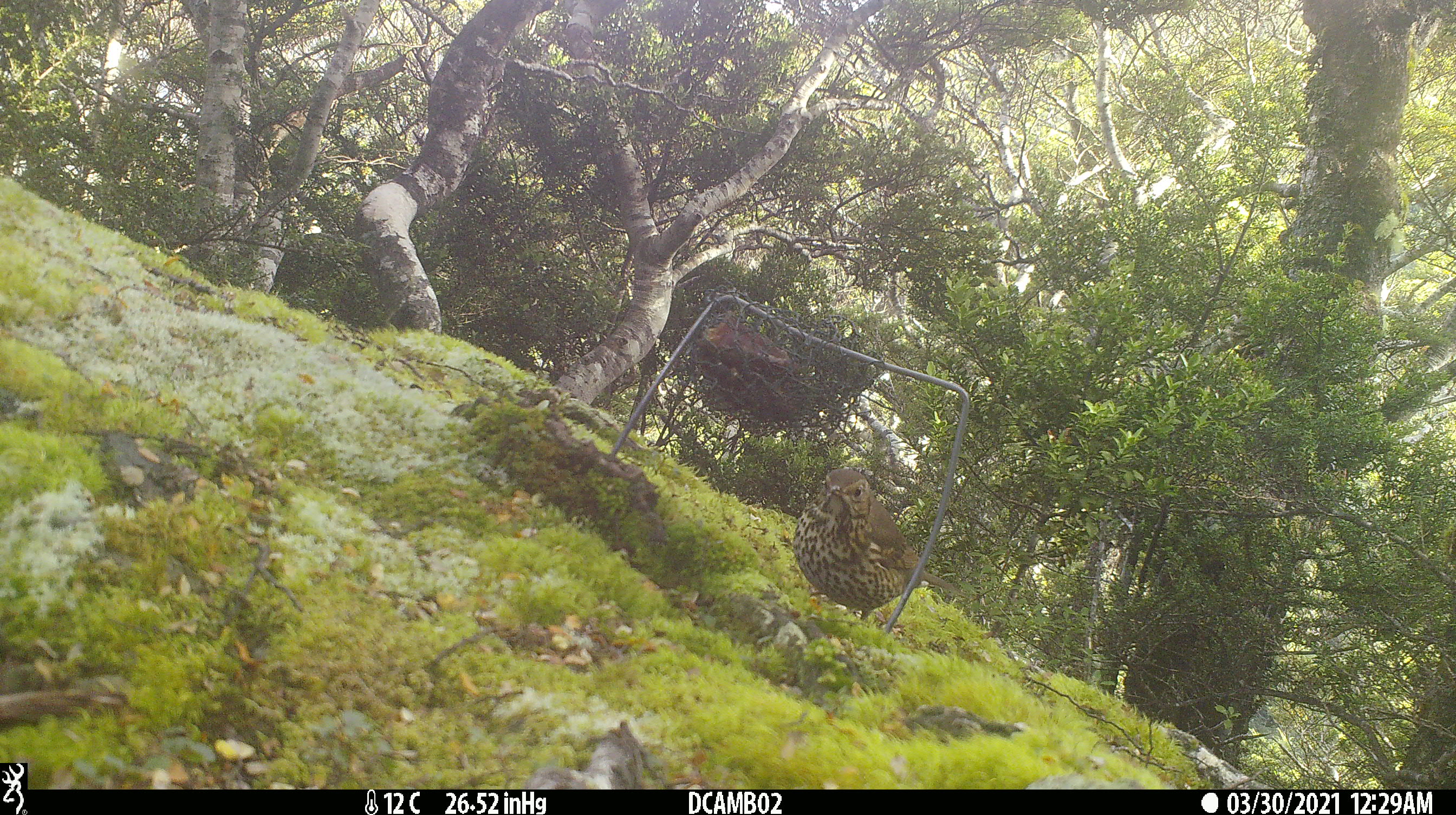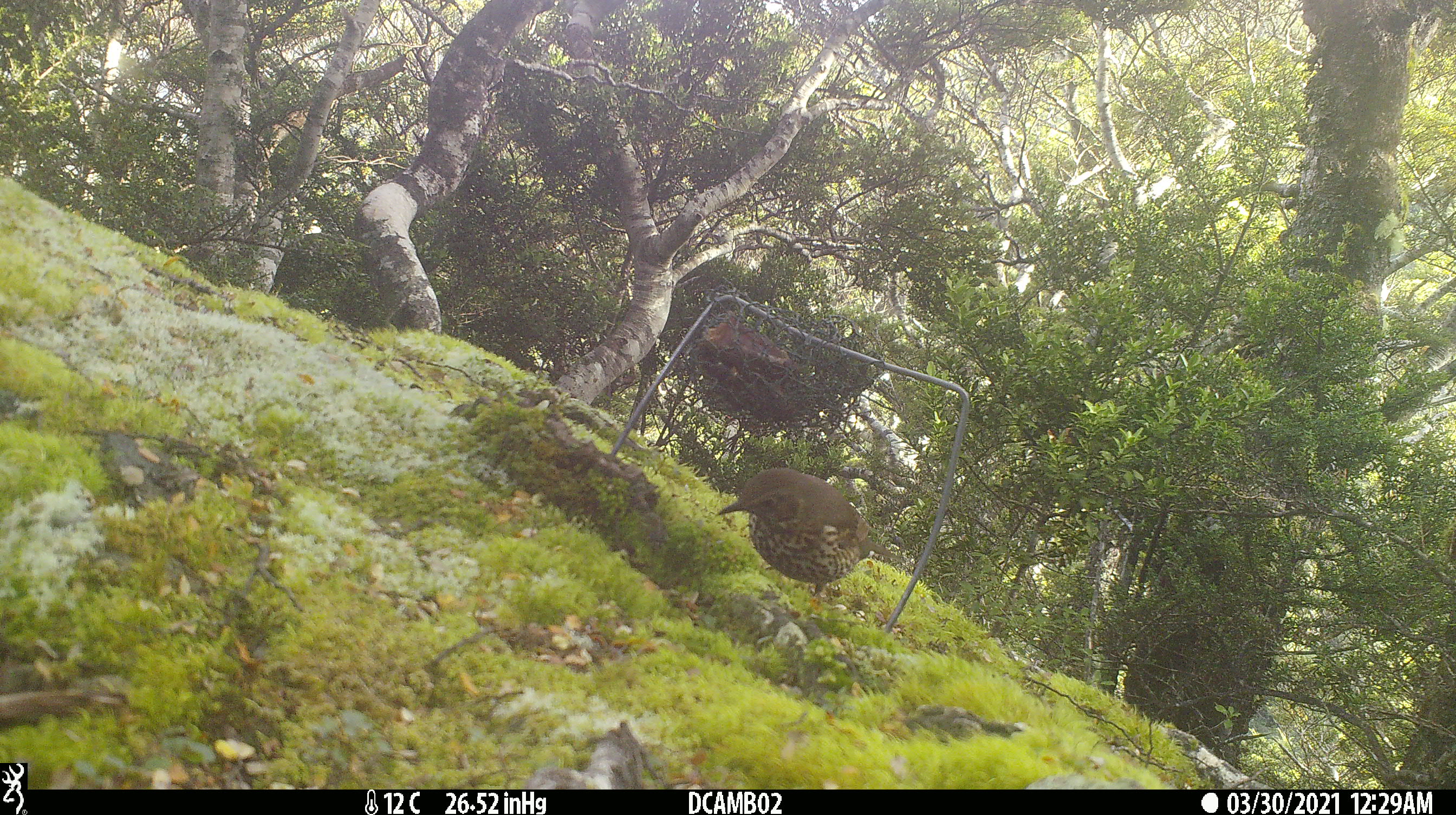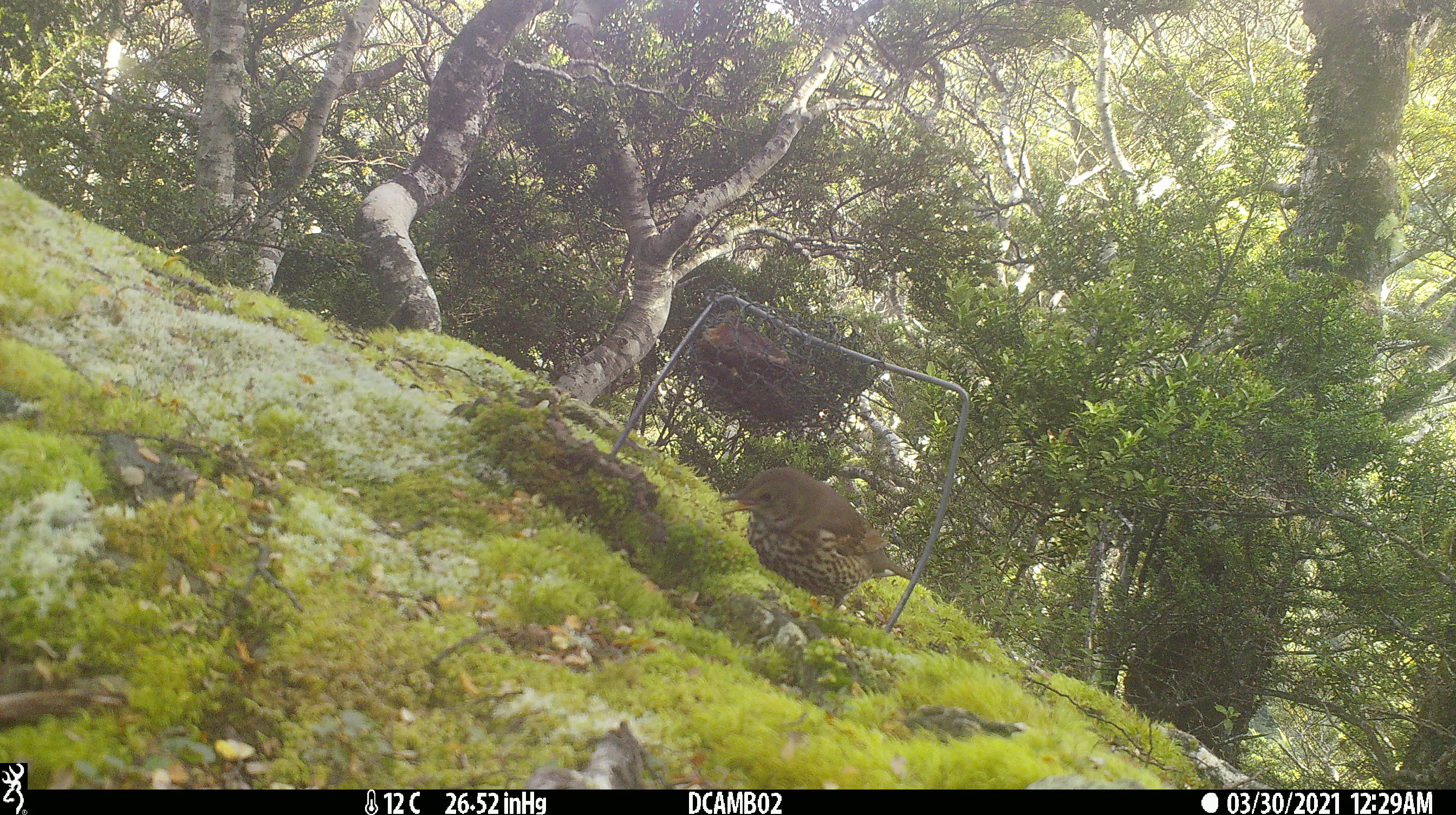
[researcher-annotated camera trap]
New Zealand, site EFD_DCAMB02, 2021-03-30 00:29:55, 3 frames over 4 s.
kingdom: Animalia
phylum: Chordata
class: Aves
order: Passeriformes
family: Turdidae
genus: Turdus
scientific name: Turdus philomelos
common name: song thrush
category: thrush